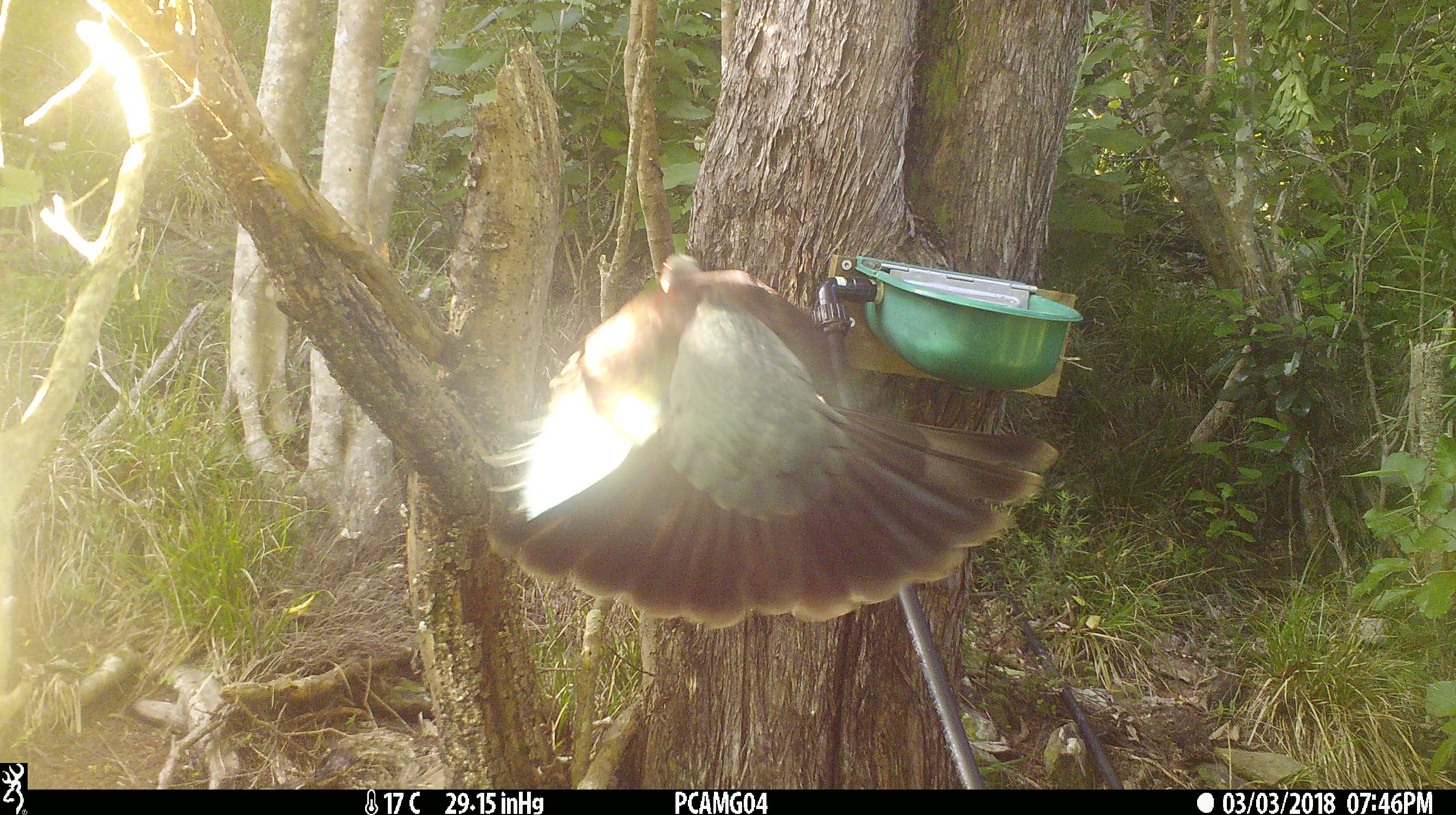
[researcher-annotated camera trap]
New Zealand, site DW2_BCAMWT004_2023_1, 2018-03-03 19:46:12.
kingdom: Animalia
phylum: Chordata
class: Aves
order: Columbiformes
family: Columbidae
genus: Hemiphaga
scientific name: Hemiphaga novaeseelandiae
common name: new zealand pigeon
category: kereru